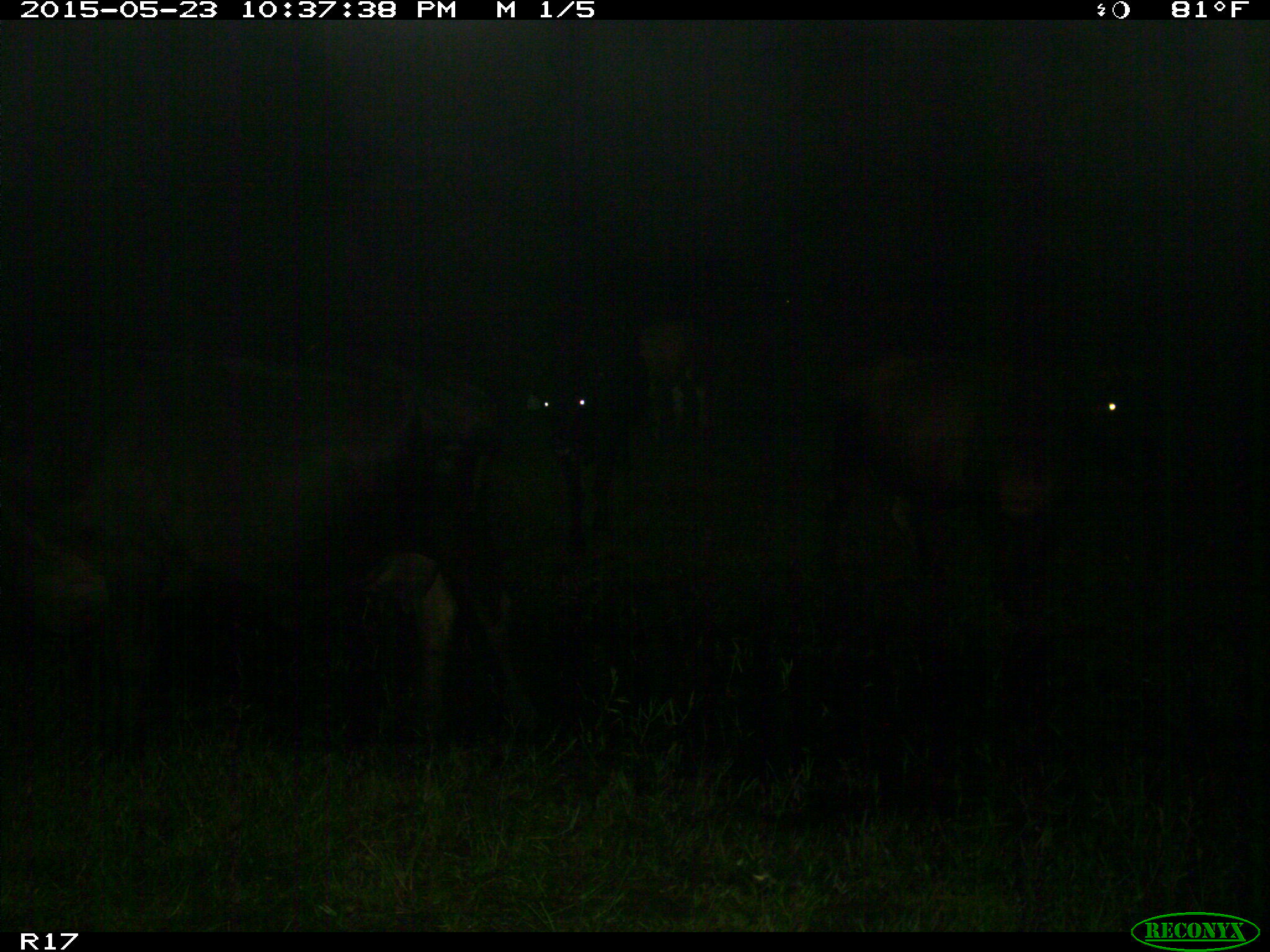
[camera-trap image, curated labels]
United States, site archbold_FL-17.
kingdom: Animalia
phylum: Chordata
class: Mammalia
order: Artiodactyla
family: Bovidae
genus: Bos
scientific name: Bos taurus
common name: domestic cow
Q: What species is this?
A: Bos taurus (domestic cow).